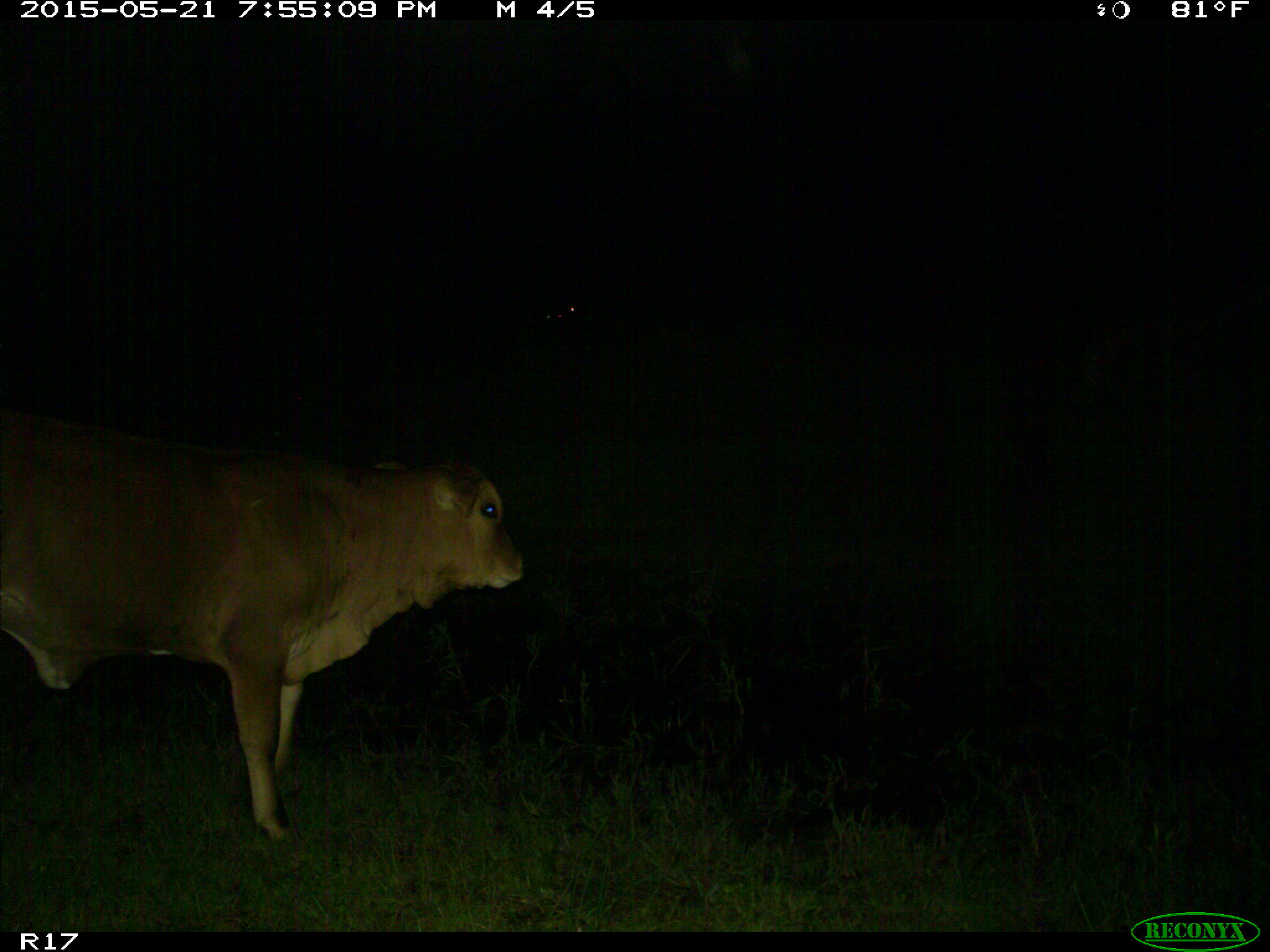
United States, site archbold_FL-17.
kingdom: Animalia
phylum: Chordata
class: Mammalia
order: Artiodactyla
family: Bovidae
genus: Bos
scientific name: Bos taurus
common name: domestic cow